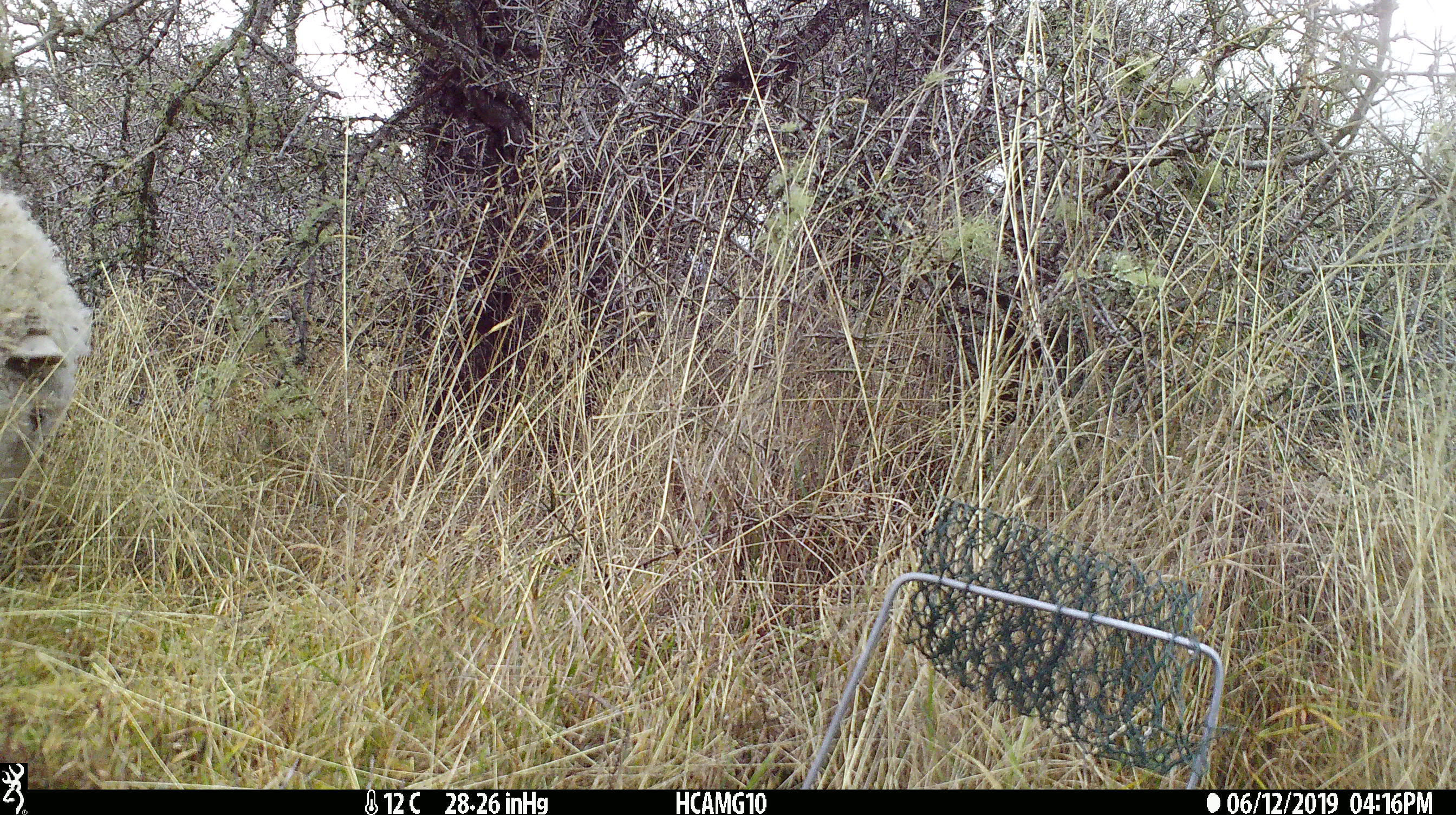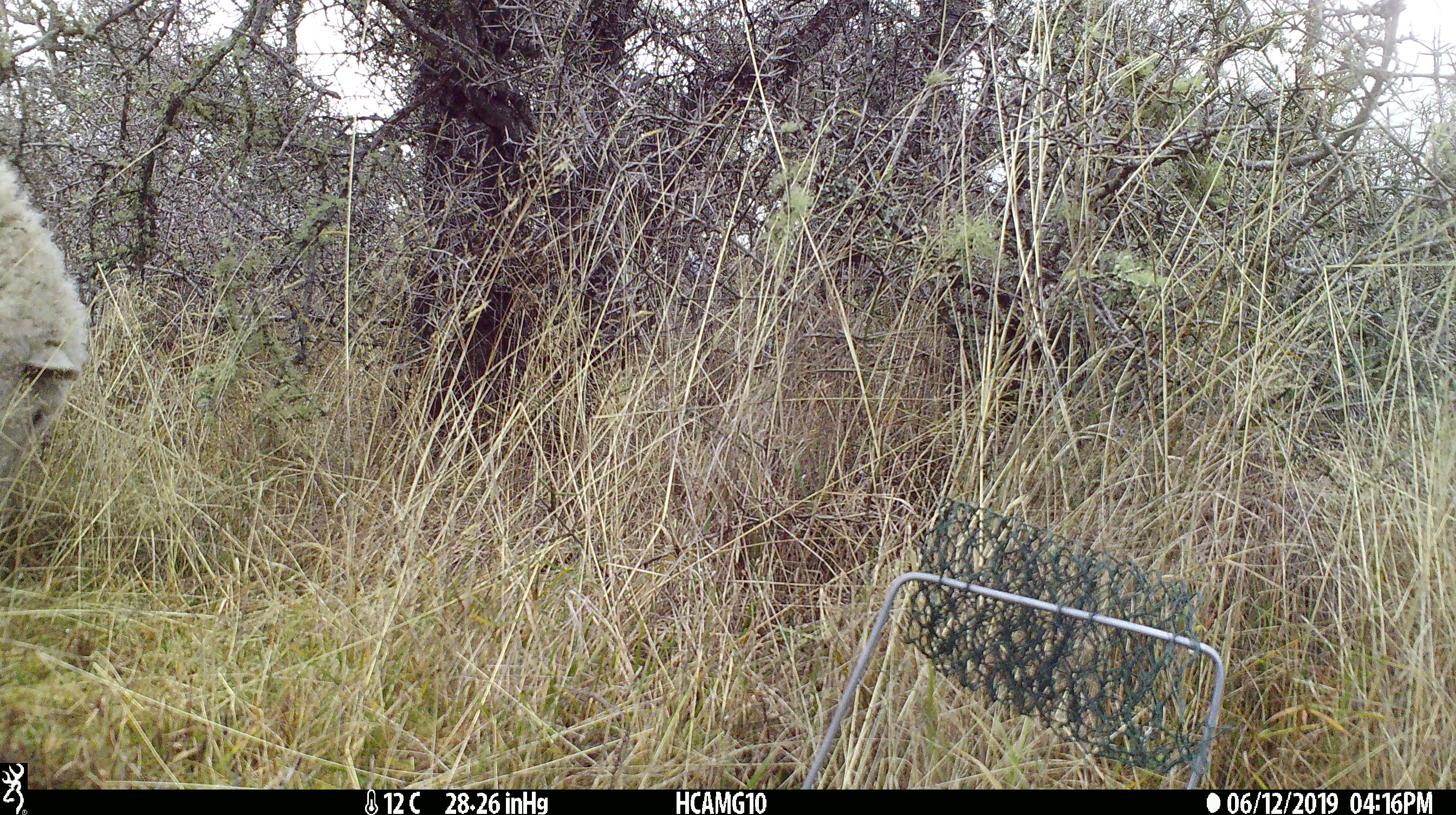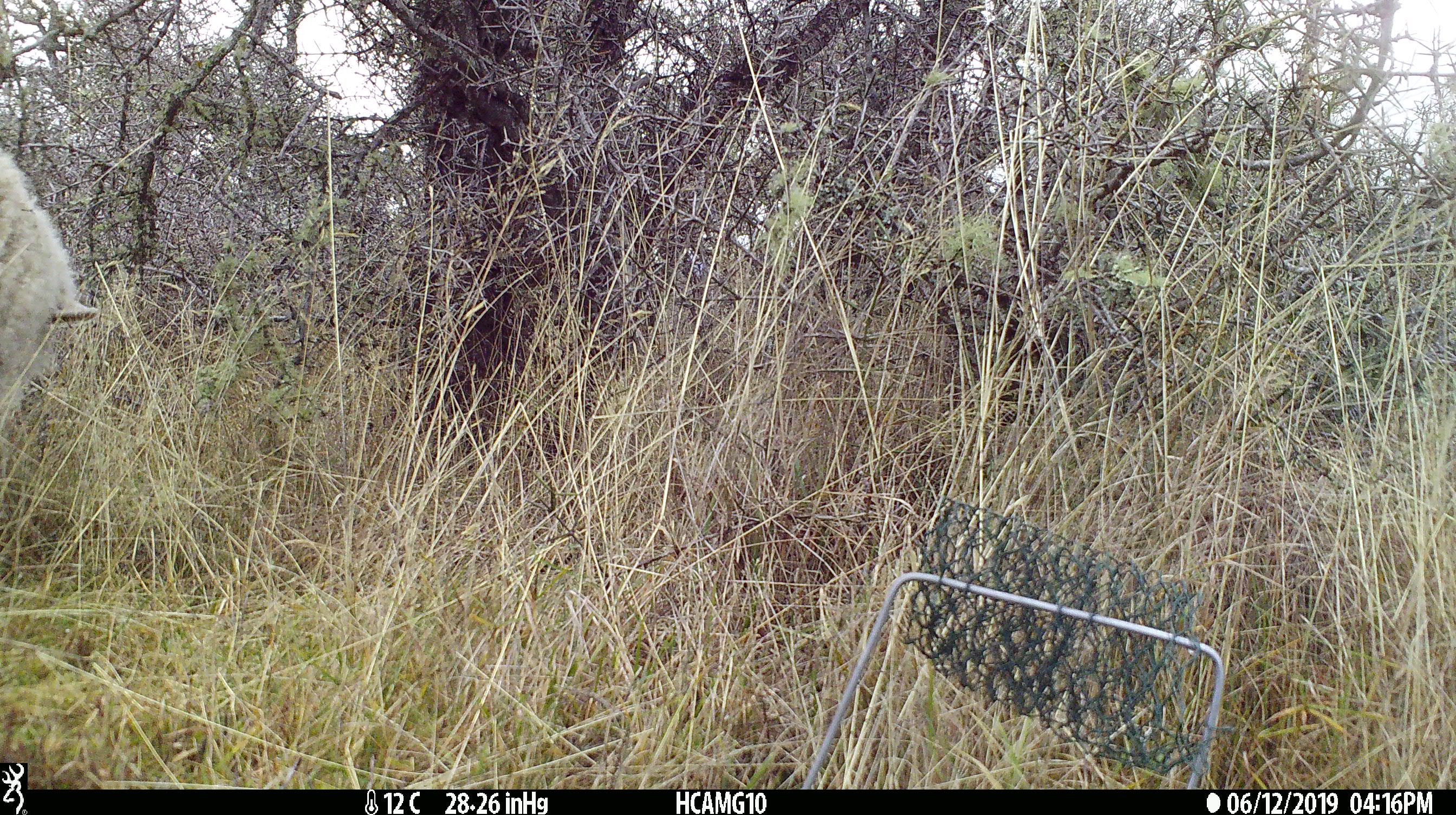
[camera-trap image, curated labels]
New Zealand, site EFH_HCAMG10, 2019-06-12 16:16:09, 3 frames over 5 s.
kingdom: Animalia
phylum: Chordata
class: Mammalia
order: Artiodactyla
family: Bovidae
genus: Ovis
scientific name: Ovis aries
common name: domestic sheep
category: sheep